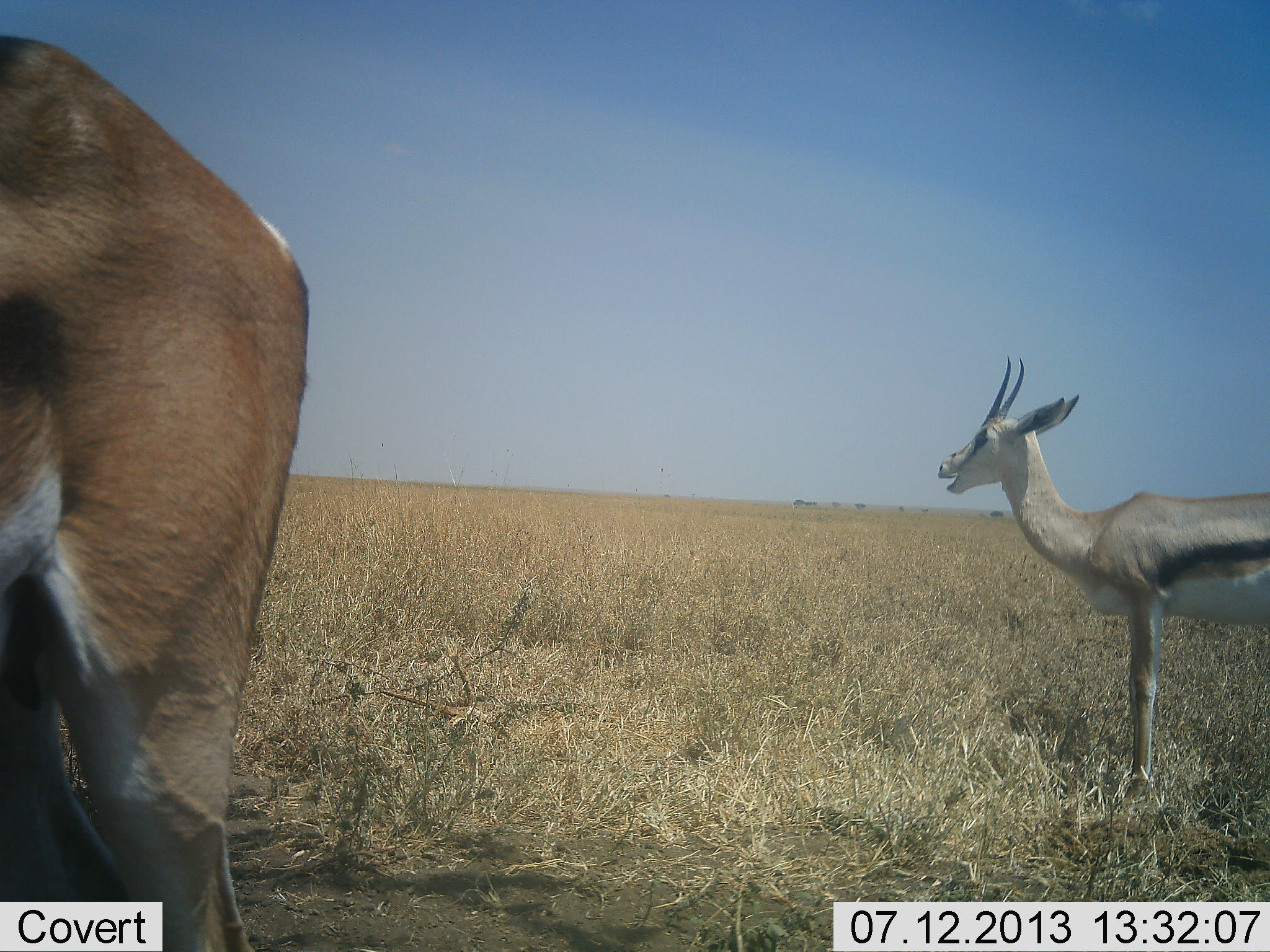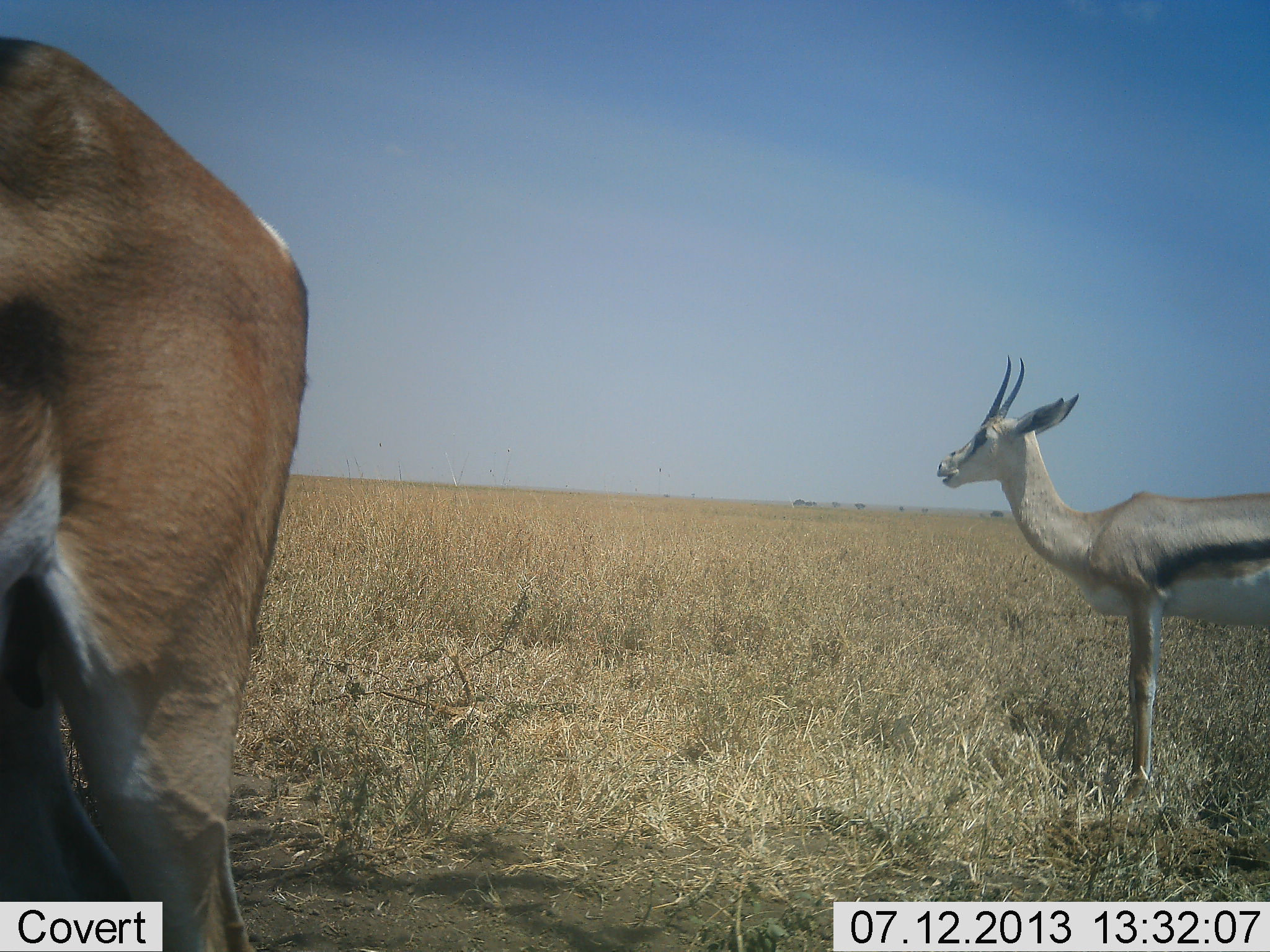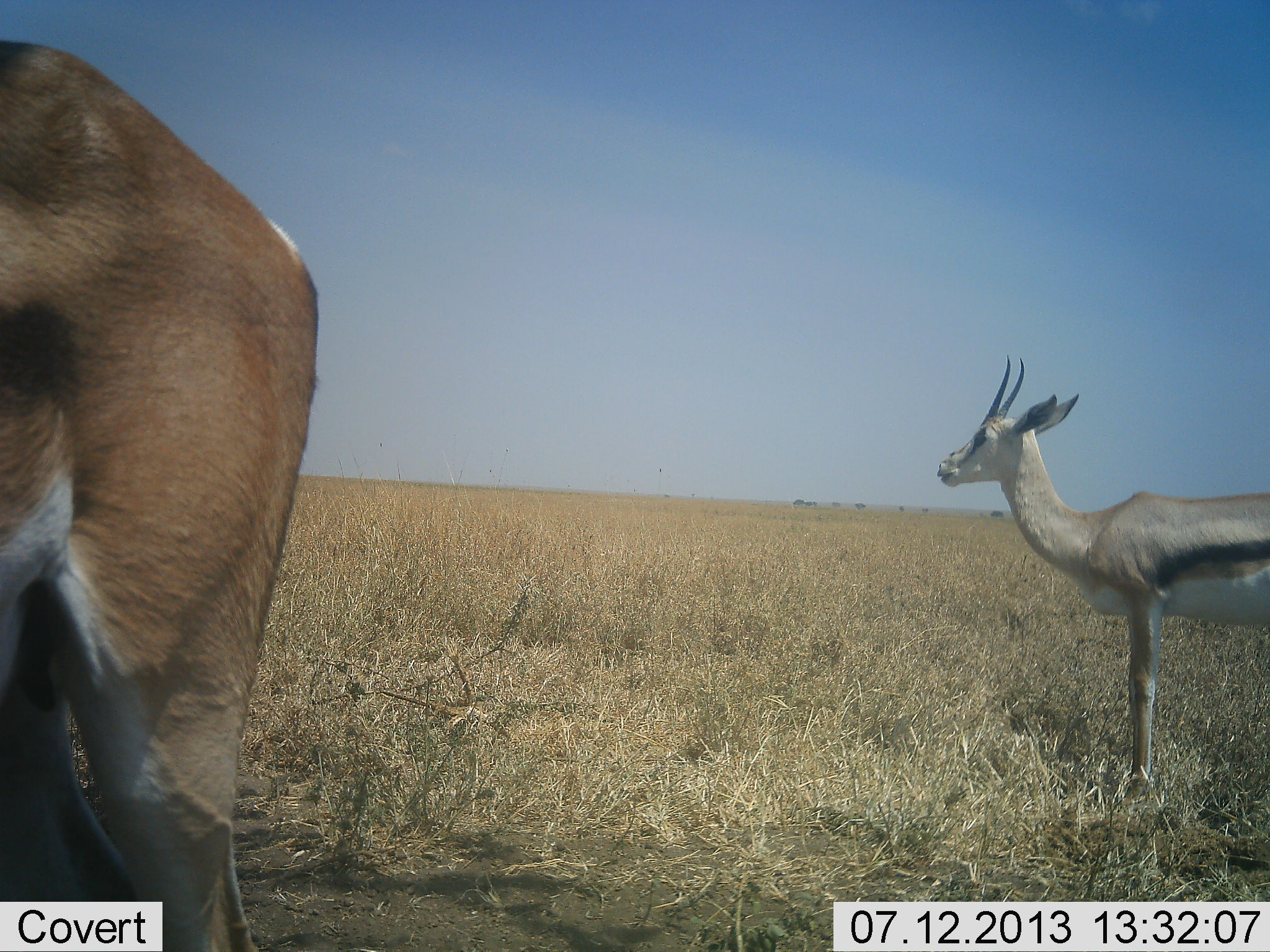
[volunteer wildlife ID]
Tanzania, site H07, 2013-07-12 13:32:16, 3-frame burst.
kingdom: Animalia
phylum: Chordata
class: Mammalia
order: Artiodactyla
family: Bovidae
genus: Eudorcas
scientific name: Eudorcas thomsonii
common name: thomson's gazelle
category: gazellethomsons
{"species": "gazellethomsons (thomson's gazelle) (Eudorcas thomsonii)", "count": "2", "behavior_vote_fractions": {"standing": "90%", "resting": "0%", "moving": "0%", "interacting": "0%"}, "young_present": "0%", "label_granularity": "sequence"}